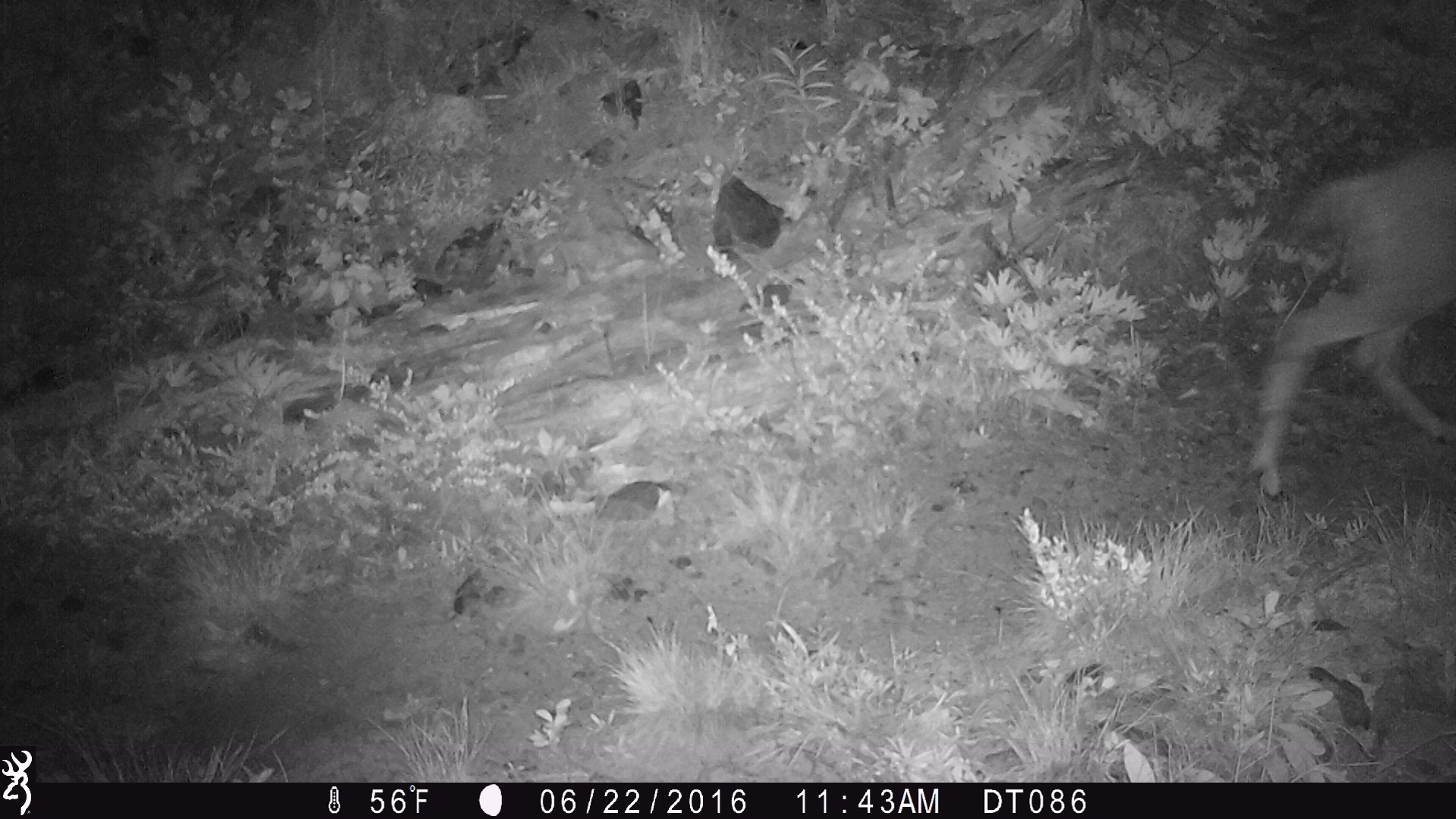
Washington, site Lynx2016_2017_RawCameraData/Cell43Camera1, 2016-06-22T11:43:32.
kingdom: Animalia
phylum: Chordata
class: Mammalia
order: Artiodactyla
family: Cervidae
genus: Odocoileus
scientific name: Odocoileus hemionus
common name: mule deer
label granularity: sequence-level